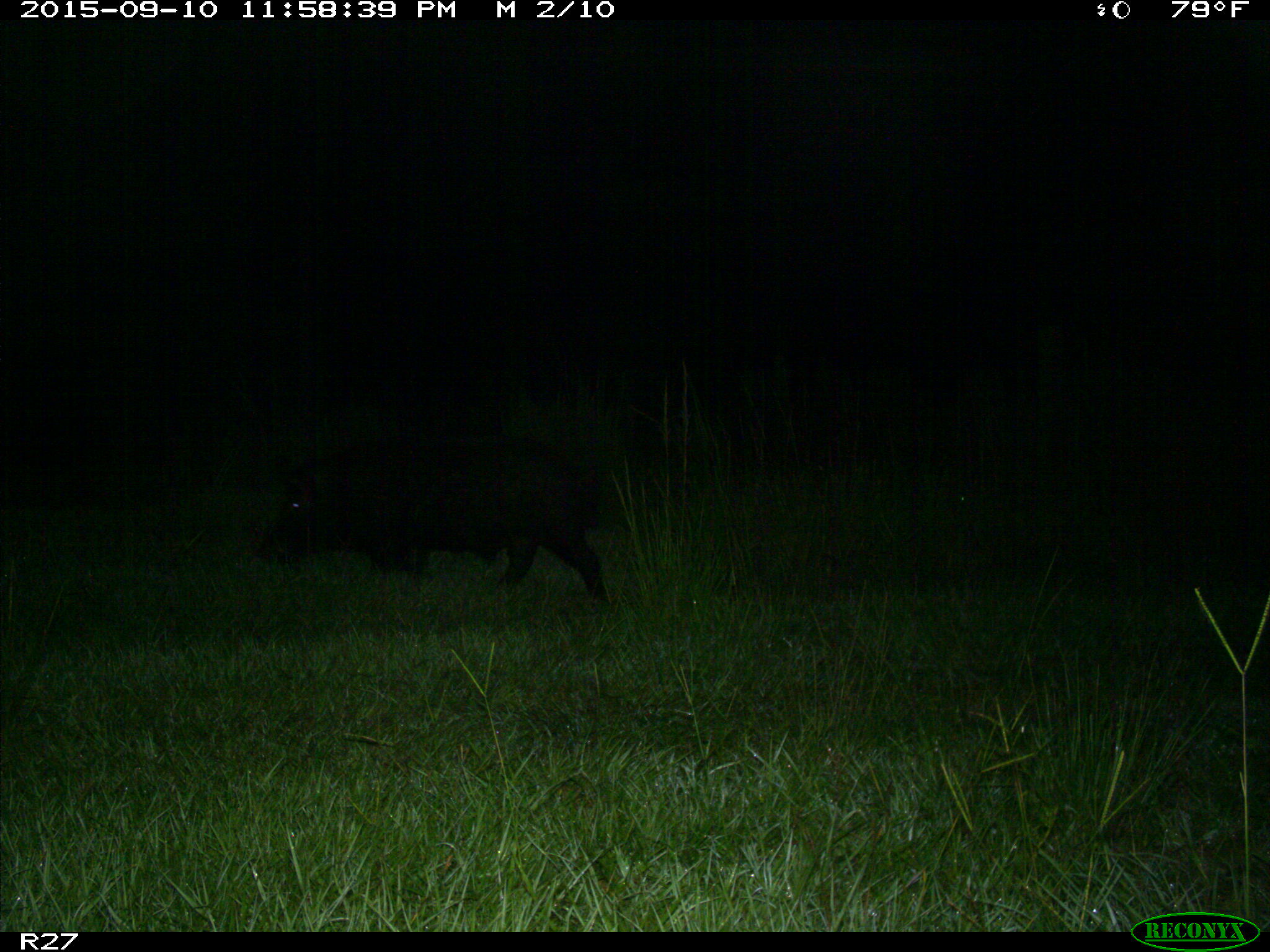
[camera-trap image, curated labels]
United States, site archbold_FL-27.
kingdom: Animalia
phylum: Chordata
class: Mammalia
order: Artiodactyla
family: Suidae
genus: Sus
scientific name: Sus scrofa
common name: wild boar